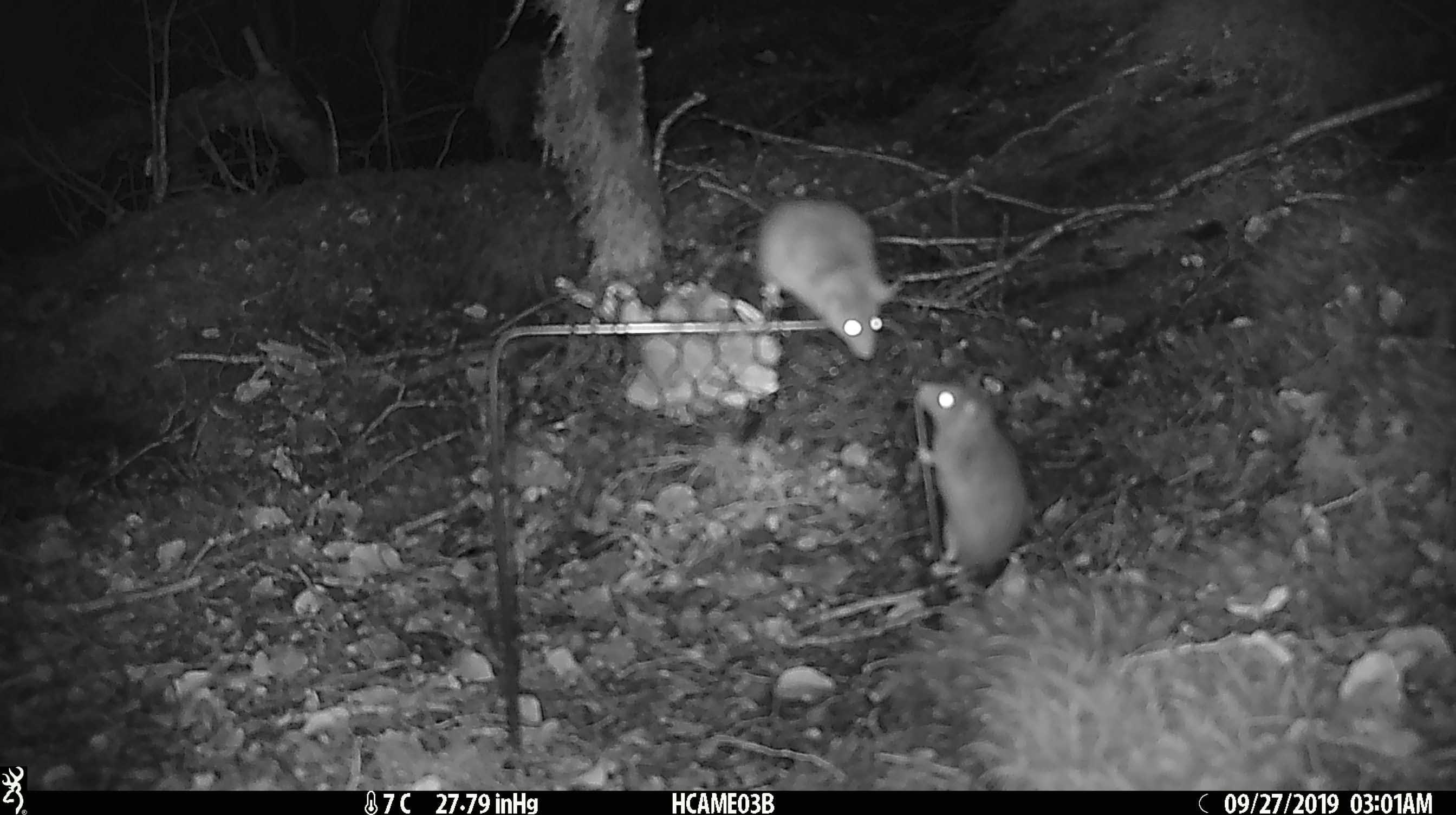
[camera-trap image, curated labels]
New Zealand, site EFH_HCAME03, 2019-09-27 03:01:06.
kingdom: Animalia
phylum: Chordata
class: Mammalia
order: Rodentia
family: Muridae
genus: Mus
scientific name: Mus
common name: mouse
Mouse (Mus).